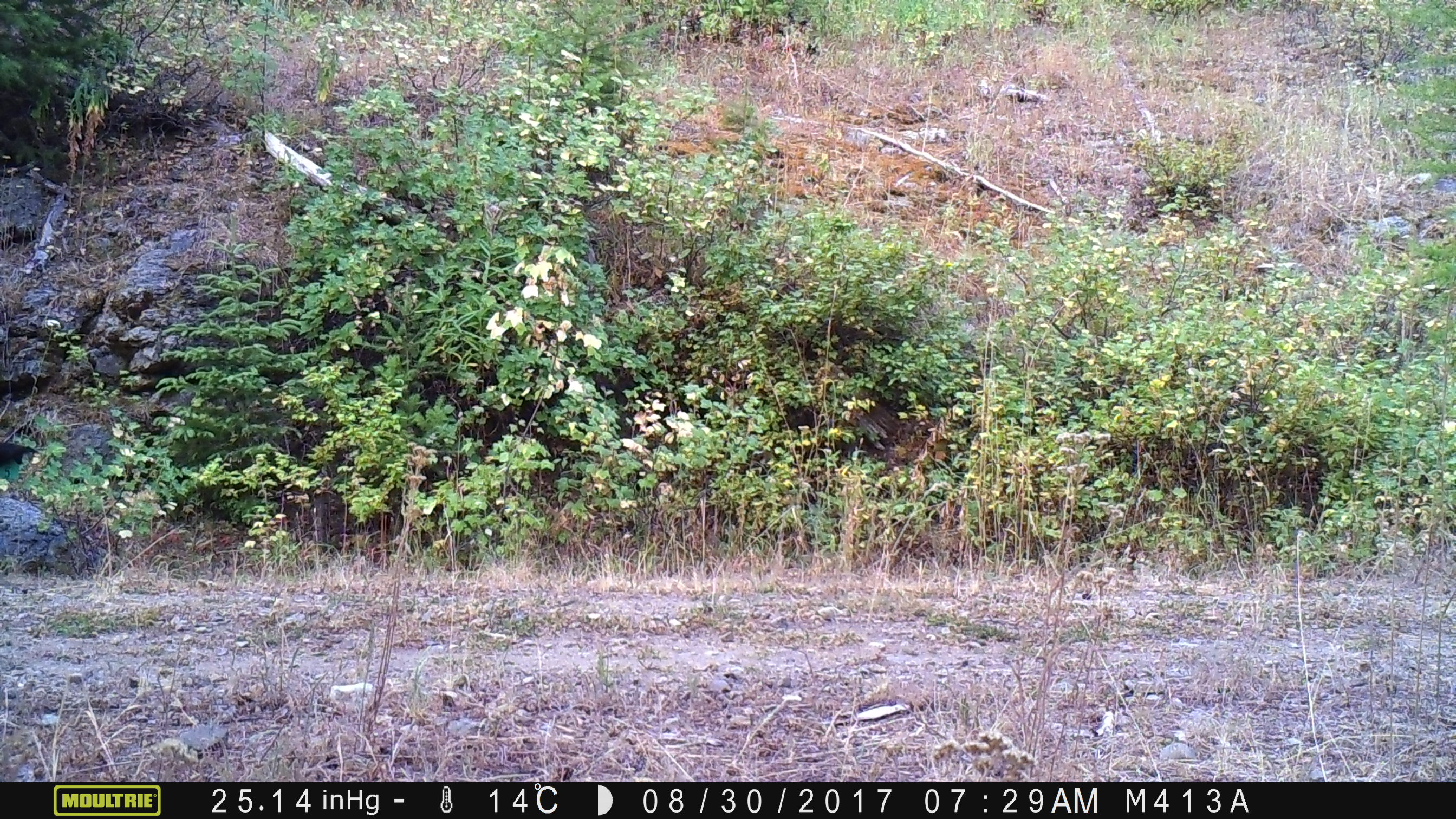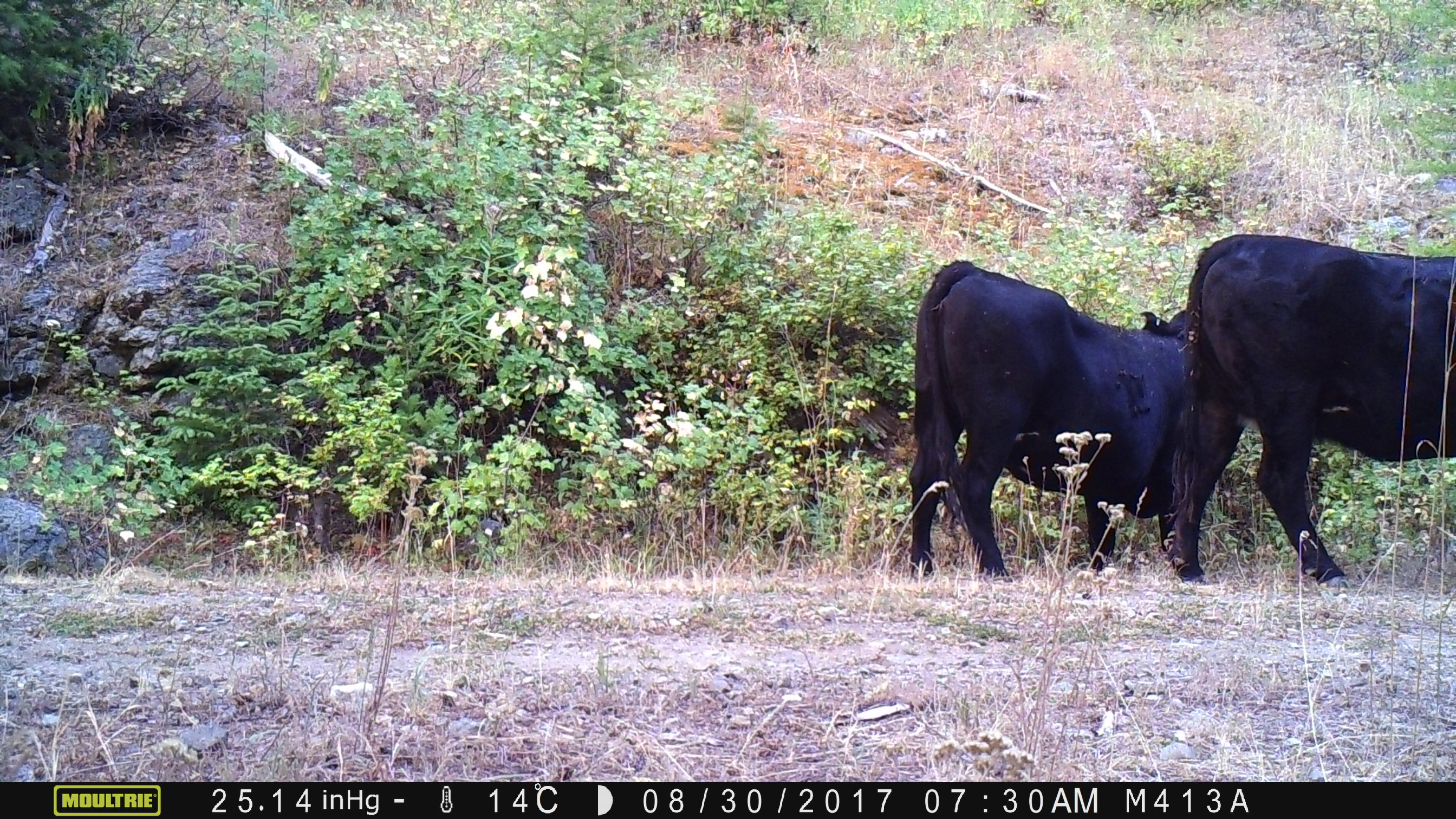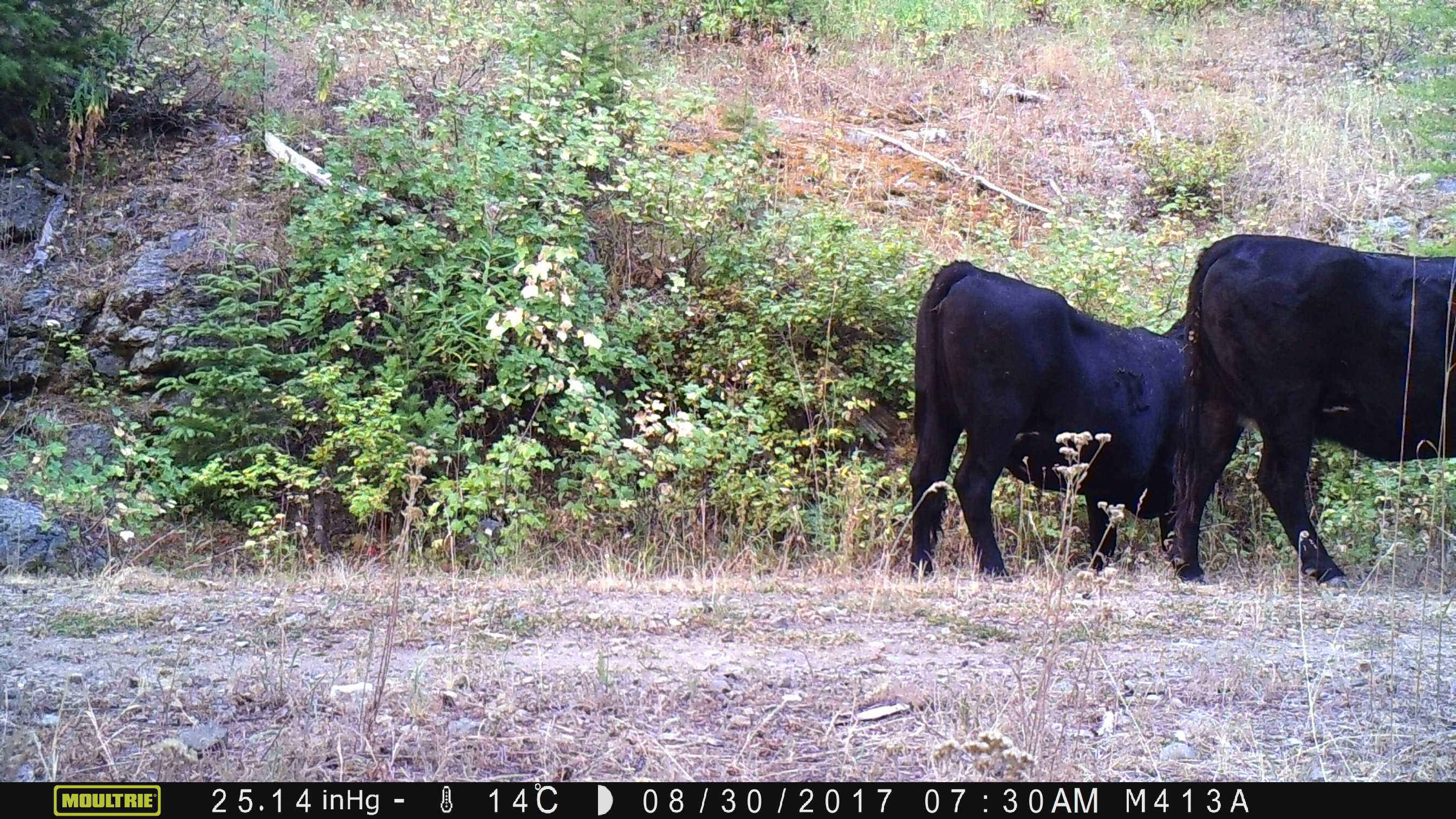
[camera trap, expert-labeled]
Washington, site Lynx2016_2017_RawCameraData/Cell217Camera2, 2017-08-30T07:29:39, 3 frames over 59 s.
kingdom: Animalia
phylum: Chordata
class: Mammalia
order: Artiodactyla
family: Bovidae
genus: Bos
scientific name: Bos taurus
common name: domestic cattle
Domestic cattle (Bos taurus). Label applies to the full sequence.